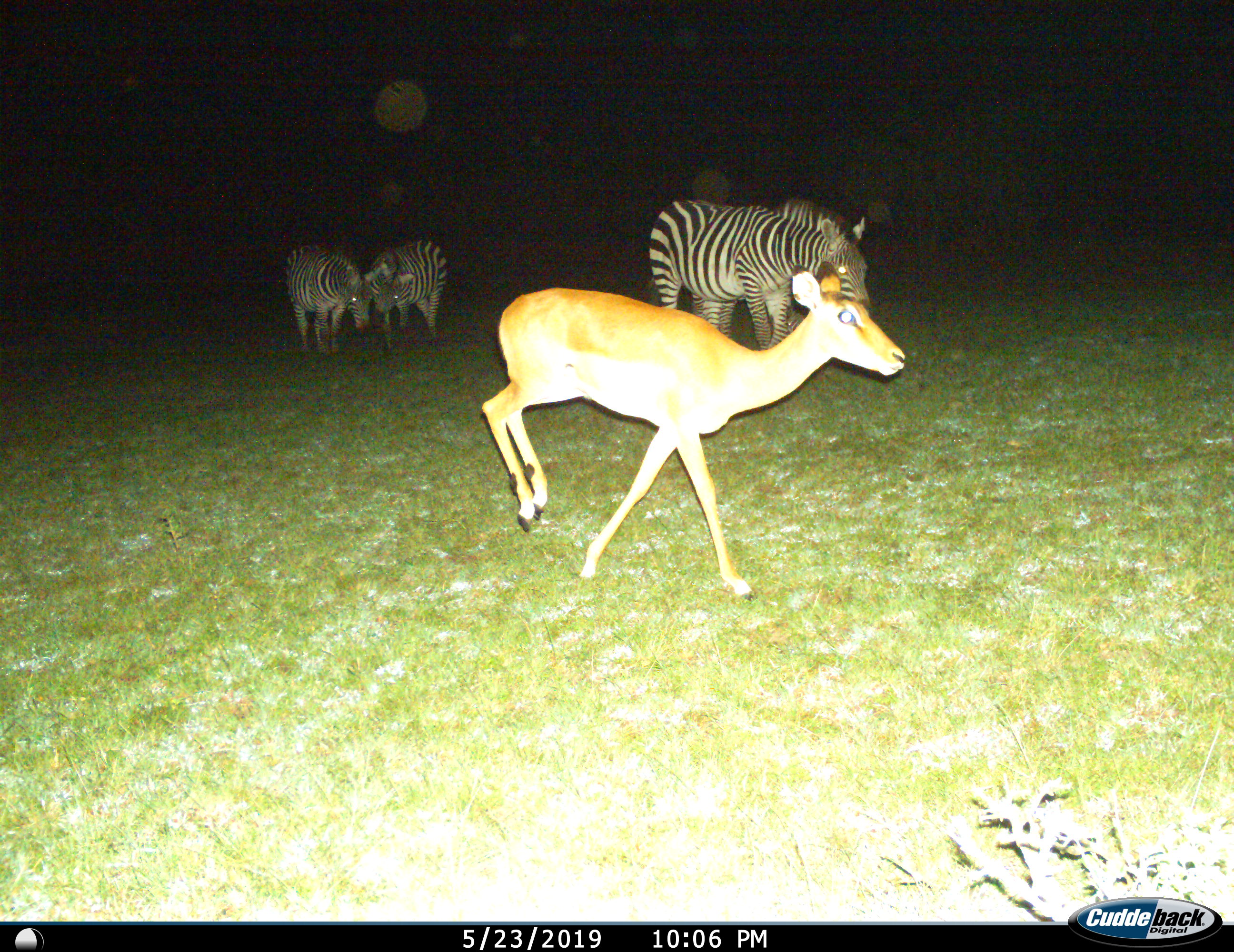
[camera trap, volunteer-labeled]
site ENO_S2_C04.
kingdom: Animalia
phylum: Chordata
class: Mammalia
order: Artiodactyla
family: Bovidae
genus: Aepyceros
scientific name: Aepyceros melampus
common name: impala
Impala (Aepyceros melampus), count 1. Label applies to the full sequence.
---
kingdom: Animalia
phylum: Chordata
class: Mammalia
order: Perissodactyla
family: Equidae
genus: Equus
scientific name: Equus quagga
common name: plains zebra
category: zebraplains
Zebraplains (plains zebra) (Equus quagga), count 4. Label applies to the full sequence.